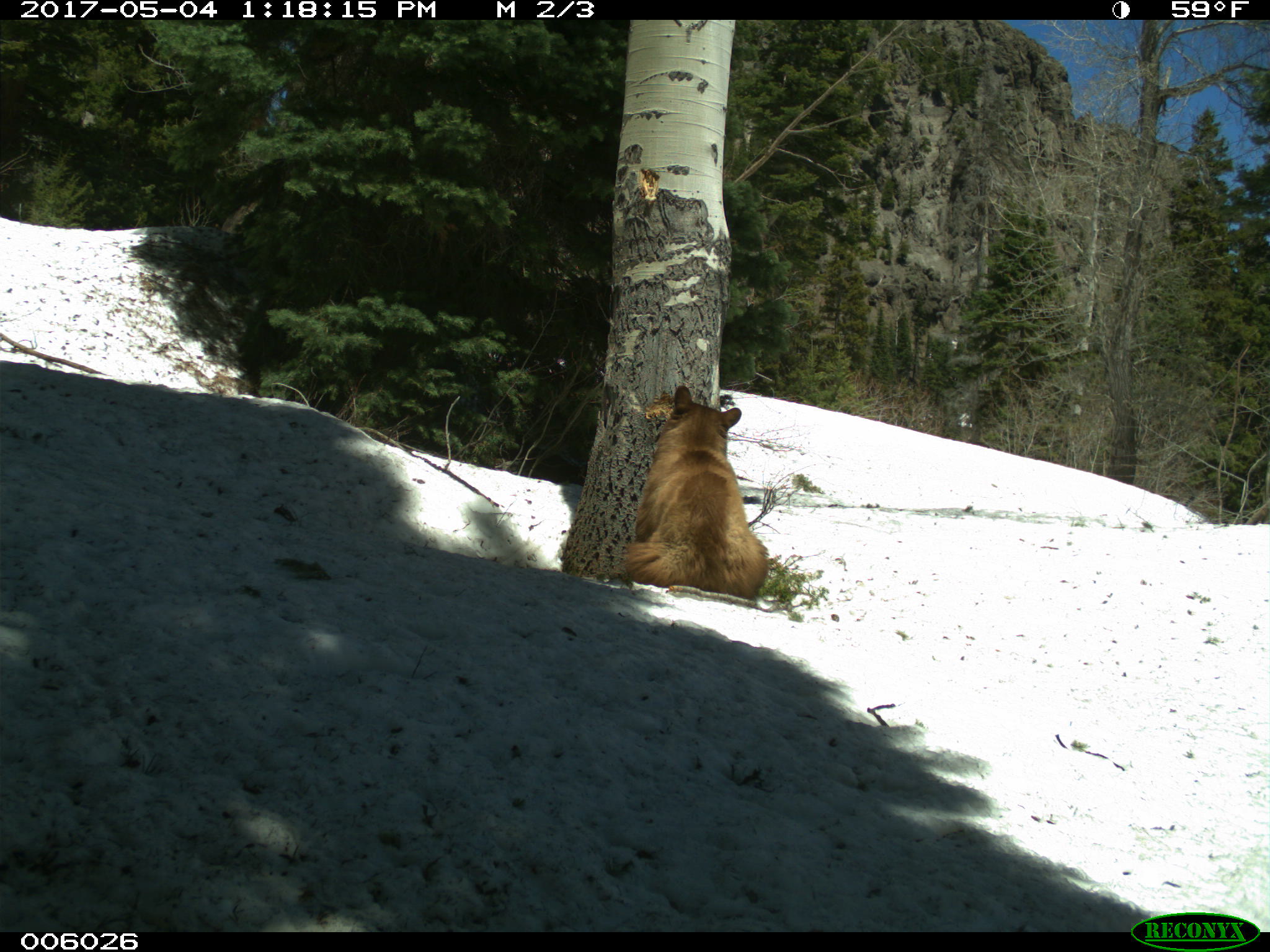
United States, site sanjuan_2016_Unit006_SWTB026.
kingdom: Animalia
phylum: Chordata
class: Mammalia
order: Carnivora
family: Ursidae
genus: Ursus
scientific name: Ursus americanus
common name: american black bear